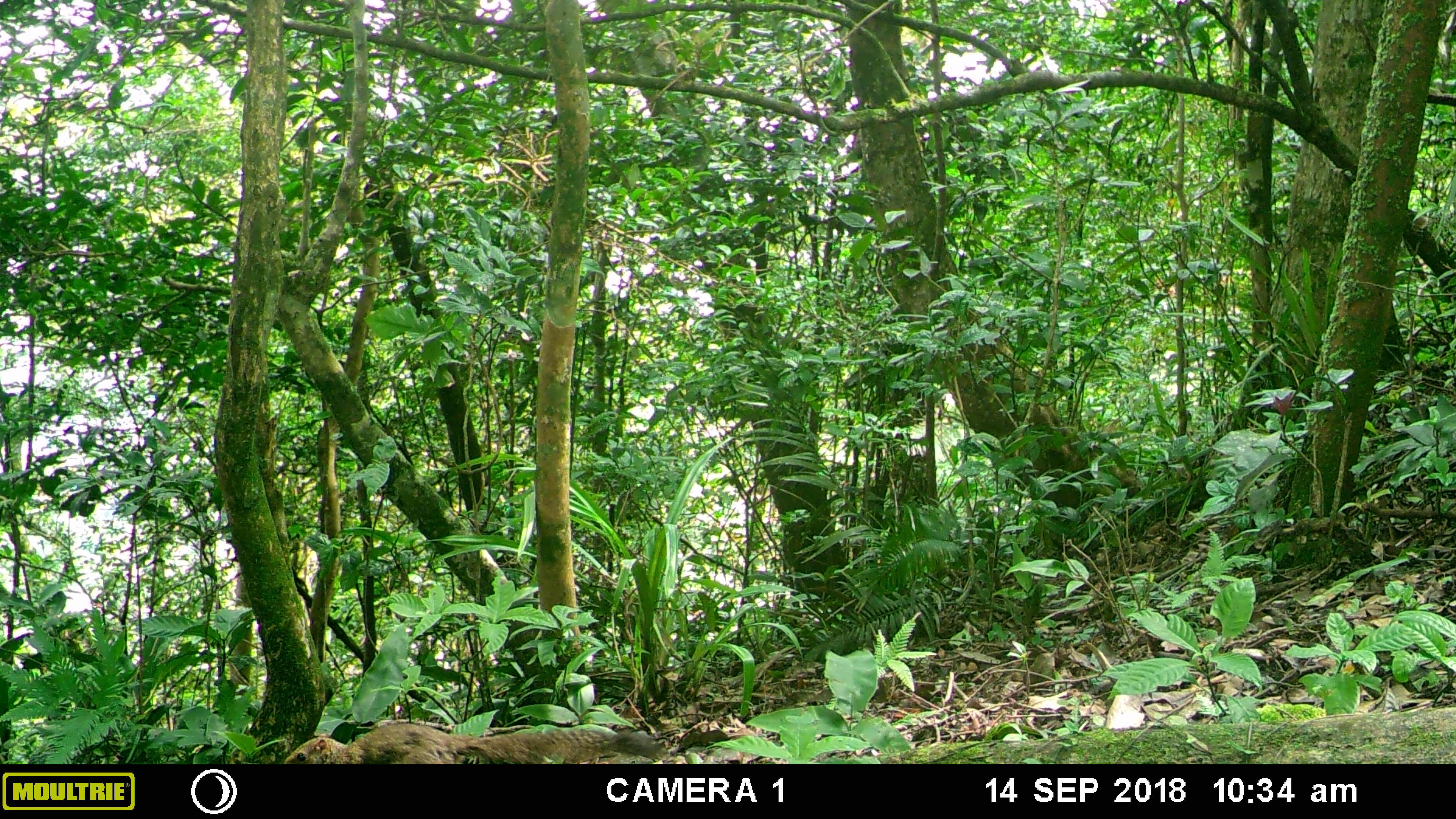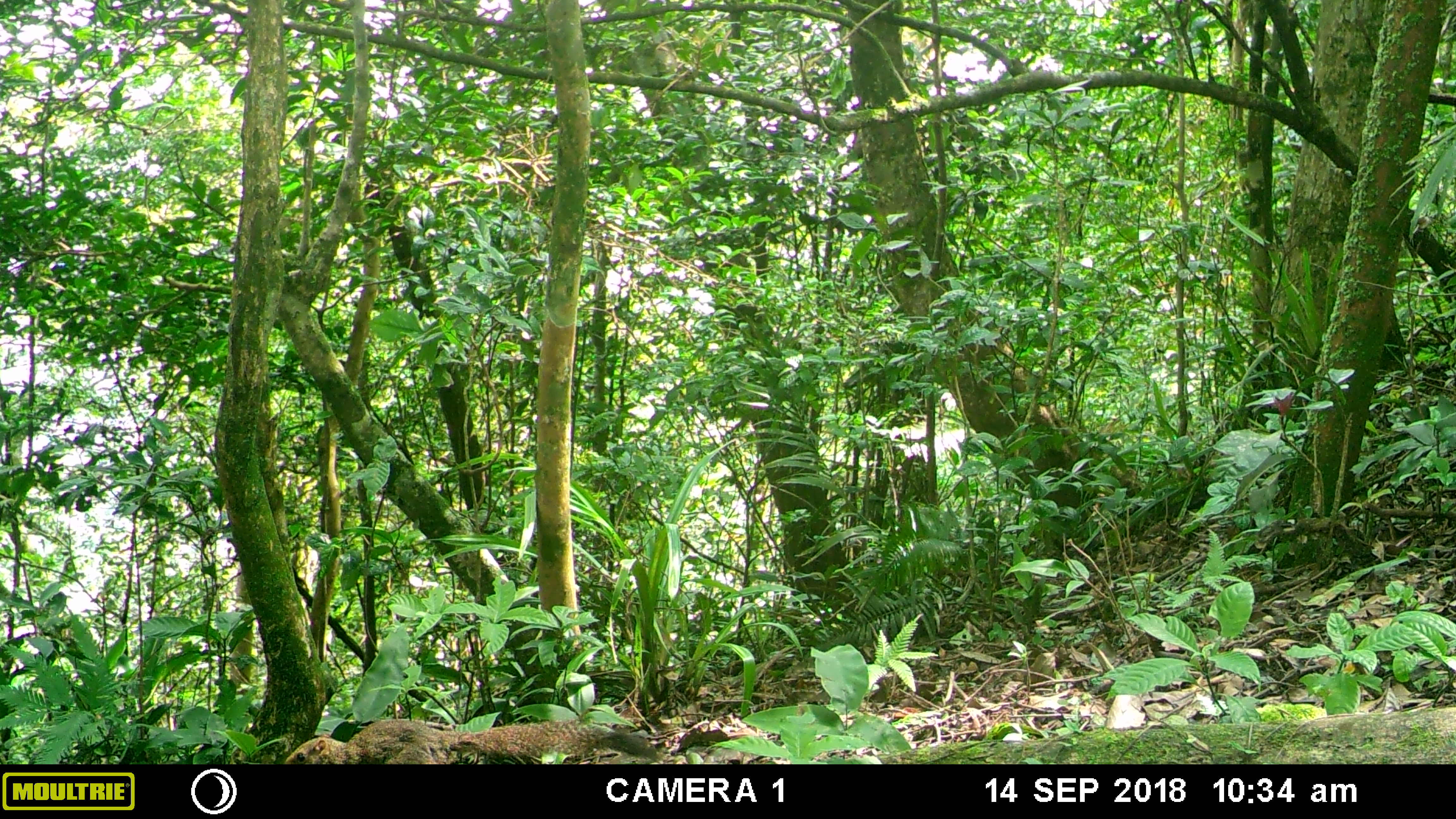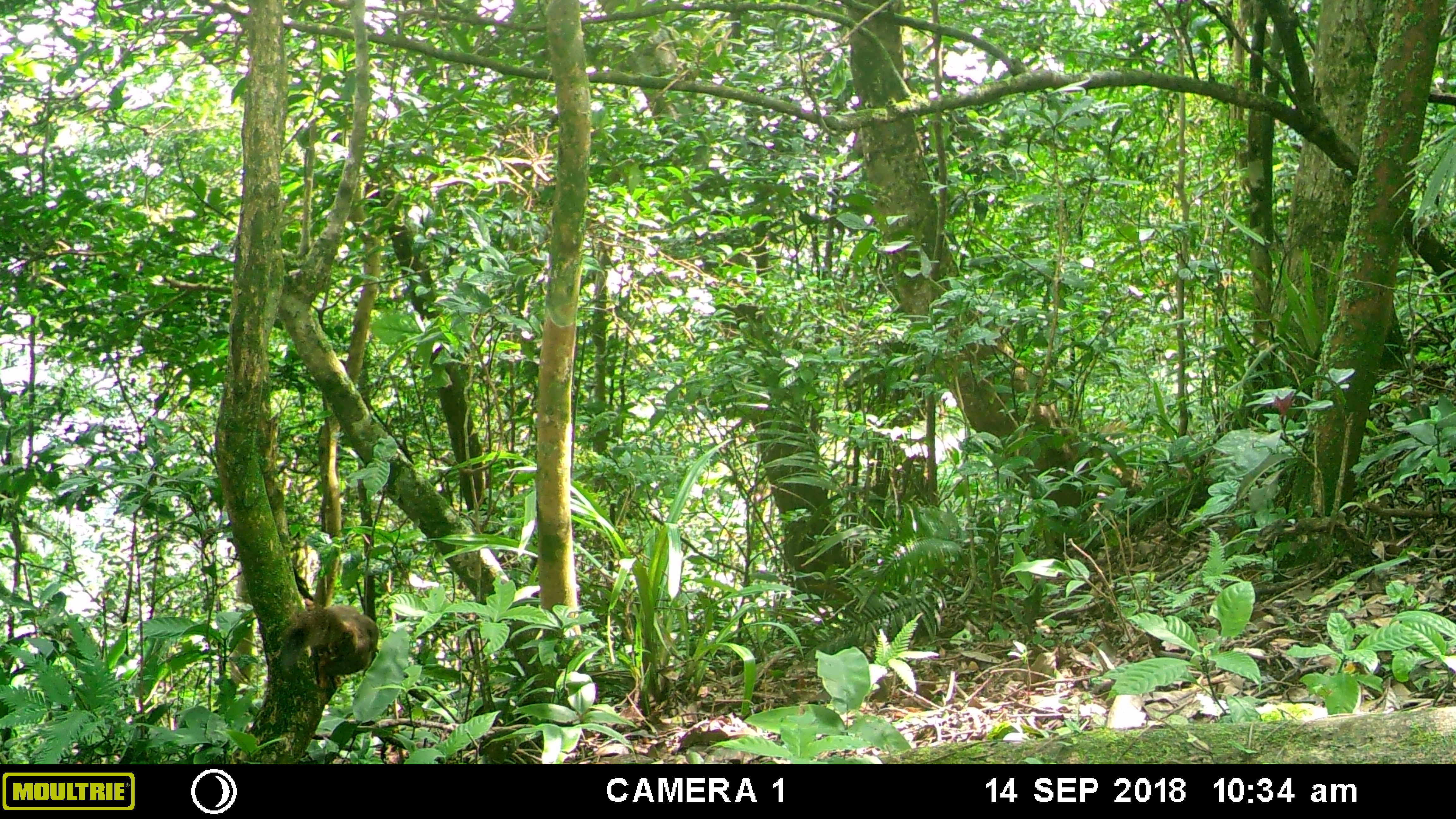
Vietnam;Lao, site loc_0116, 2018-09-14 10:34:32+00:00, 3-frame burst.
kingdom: Animalia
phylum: Chordata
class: Mammalia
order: Rodentia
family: Sciuridae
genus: Dremomys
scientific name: Dremomys rufigenis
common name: red-cheeked squirrel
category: red cheeked squirrel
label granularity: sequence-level